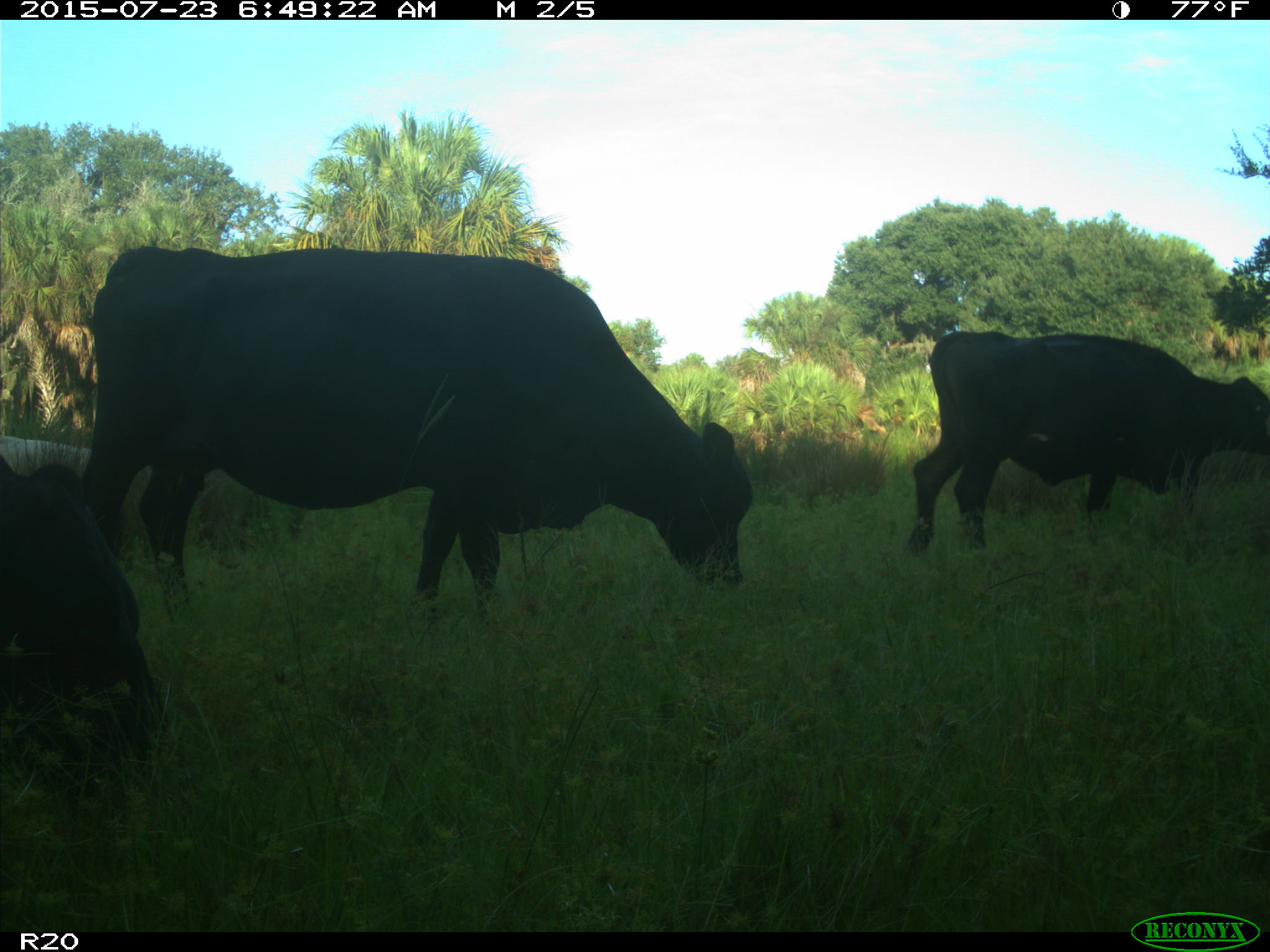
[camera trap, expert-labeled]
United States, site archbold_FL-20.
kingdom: Animalia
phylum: Chordata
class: Mammalia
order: Artiodactyla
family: Bovidae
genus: Bos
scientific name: Bos taurus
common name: domestic cow